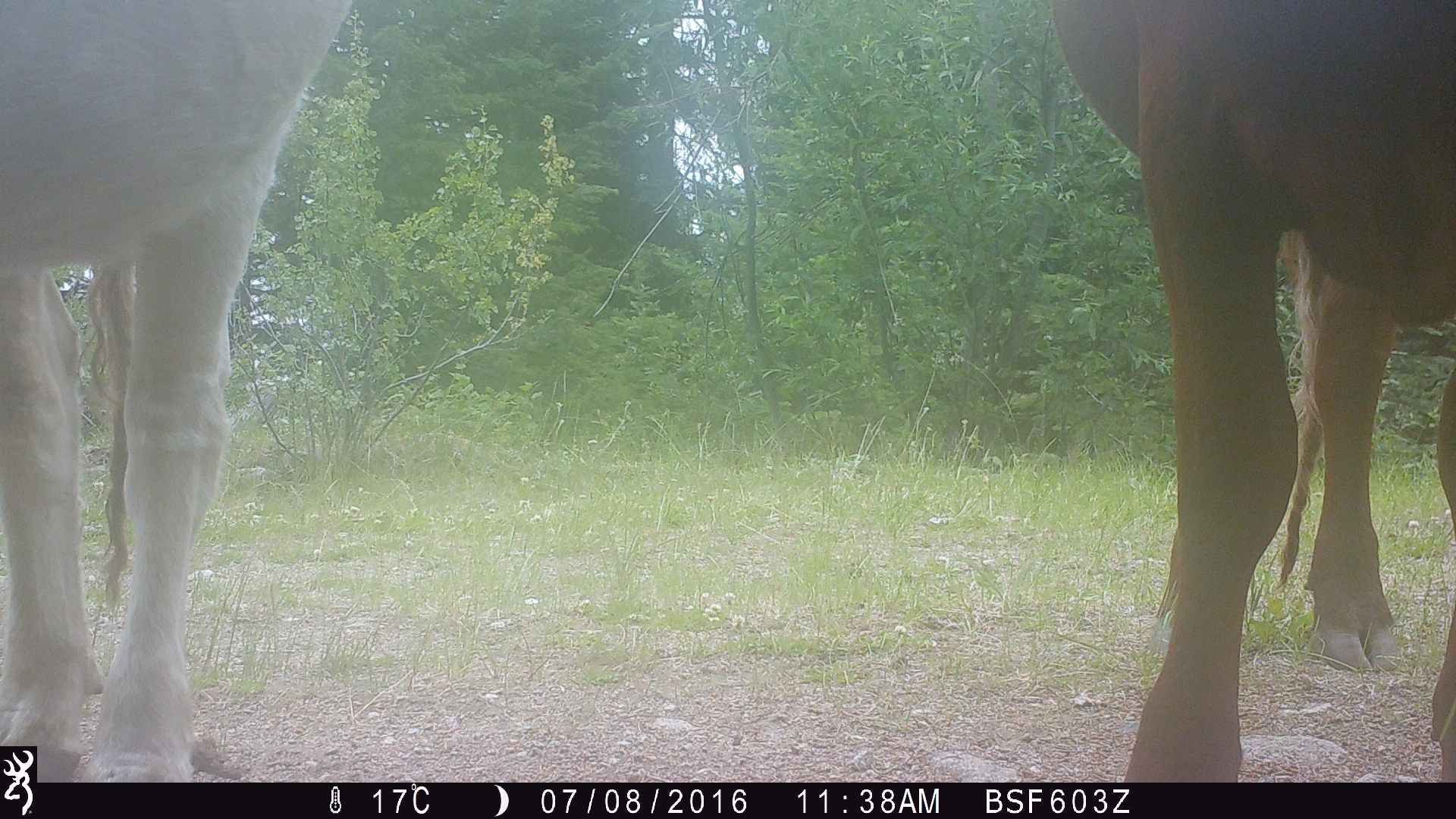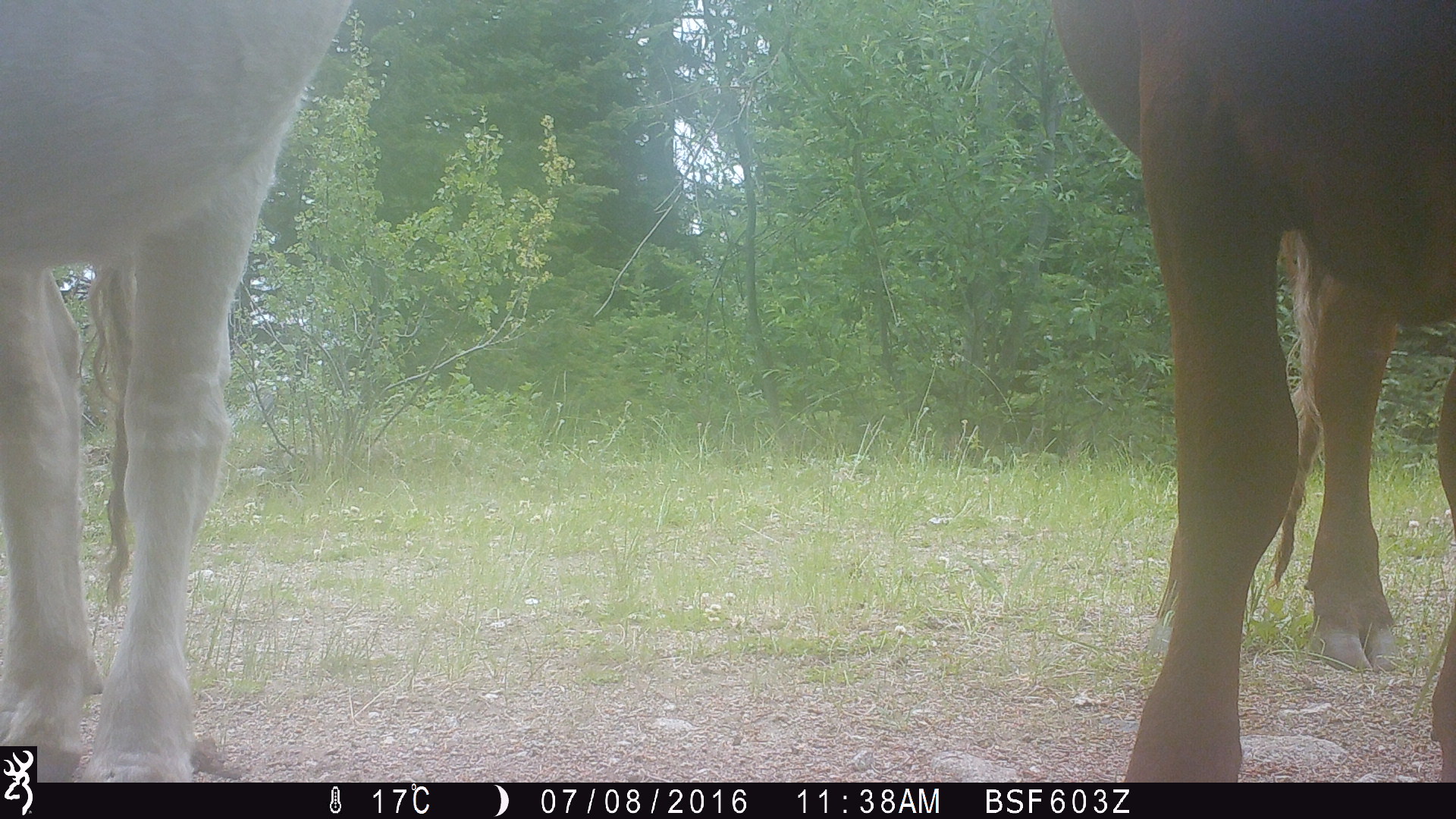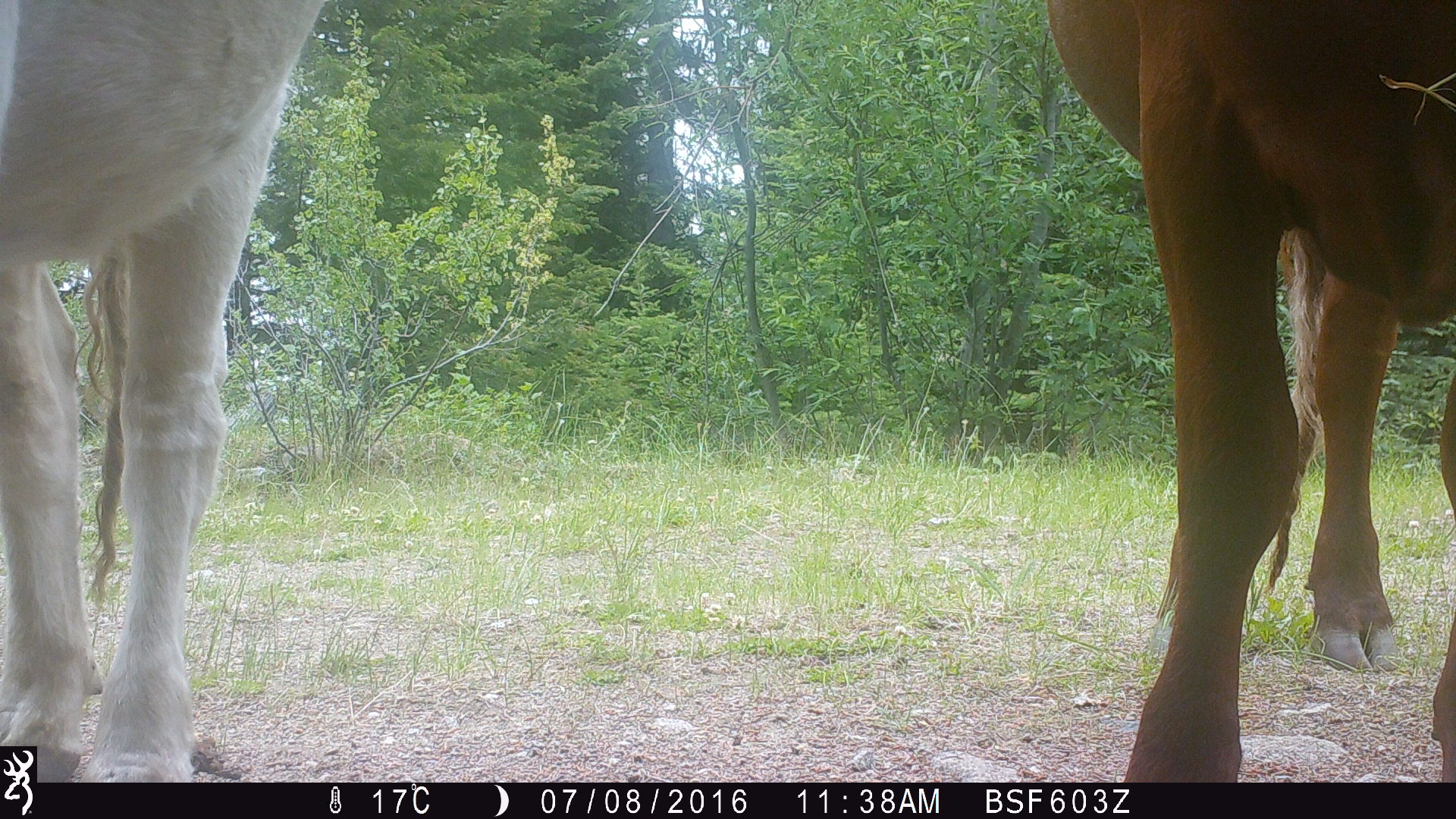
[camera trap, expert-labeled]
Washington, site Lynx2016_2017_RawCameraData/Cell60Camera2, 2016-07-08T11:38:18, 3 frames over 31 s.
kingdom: Animalia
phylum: Chordata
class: Mammalia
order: Artiodactyla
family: Bovidae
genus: Bos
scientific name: Bos taurus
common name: domestic cattle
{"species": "domestic cattle (Bos taurus)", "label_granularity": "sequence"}